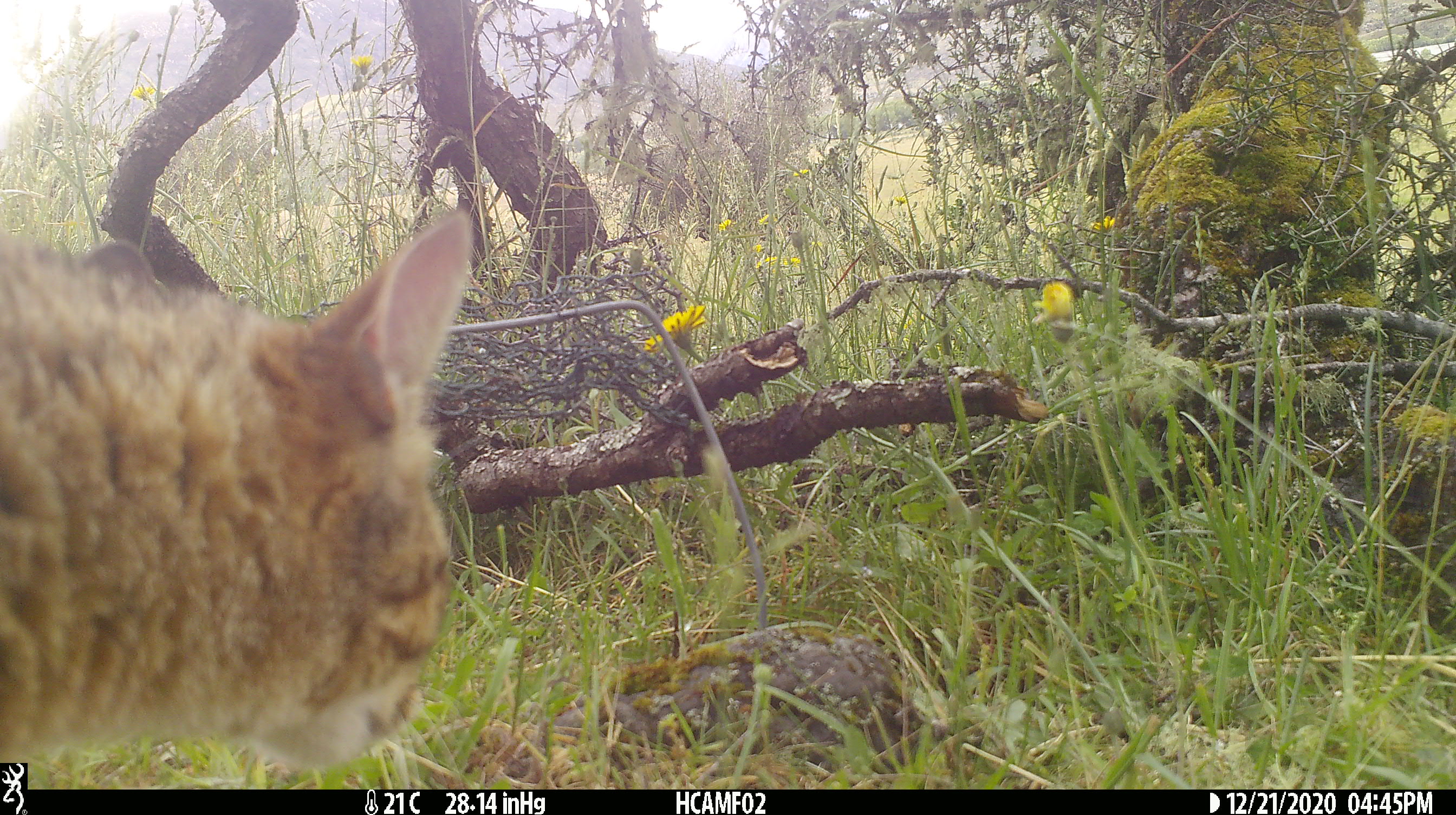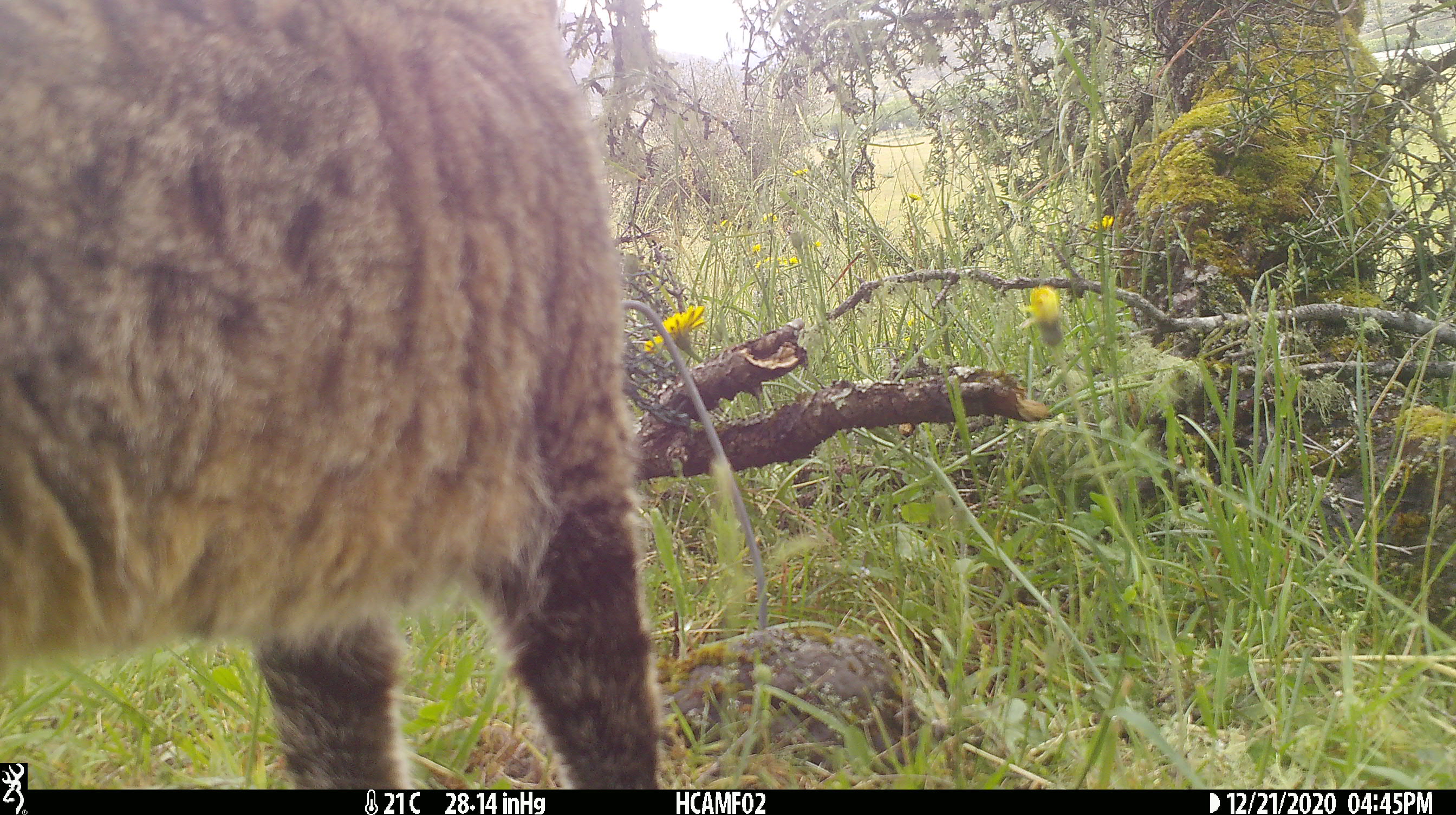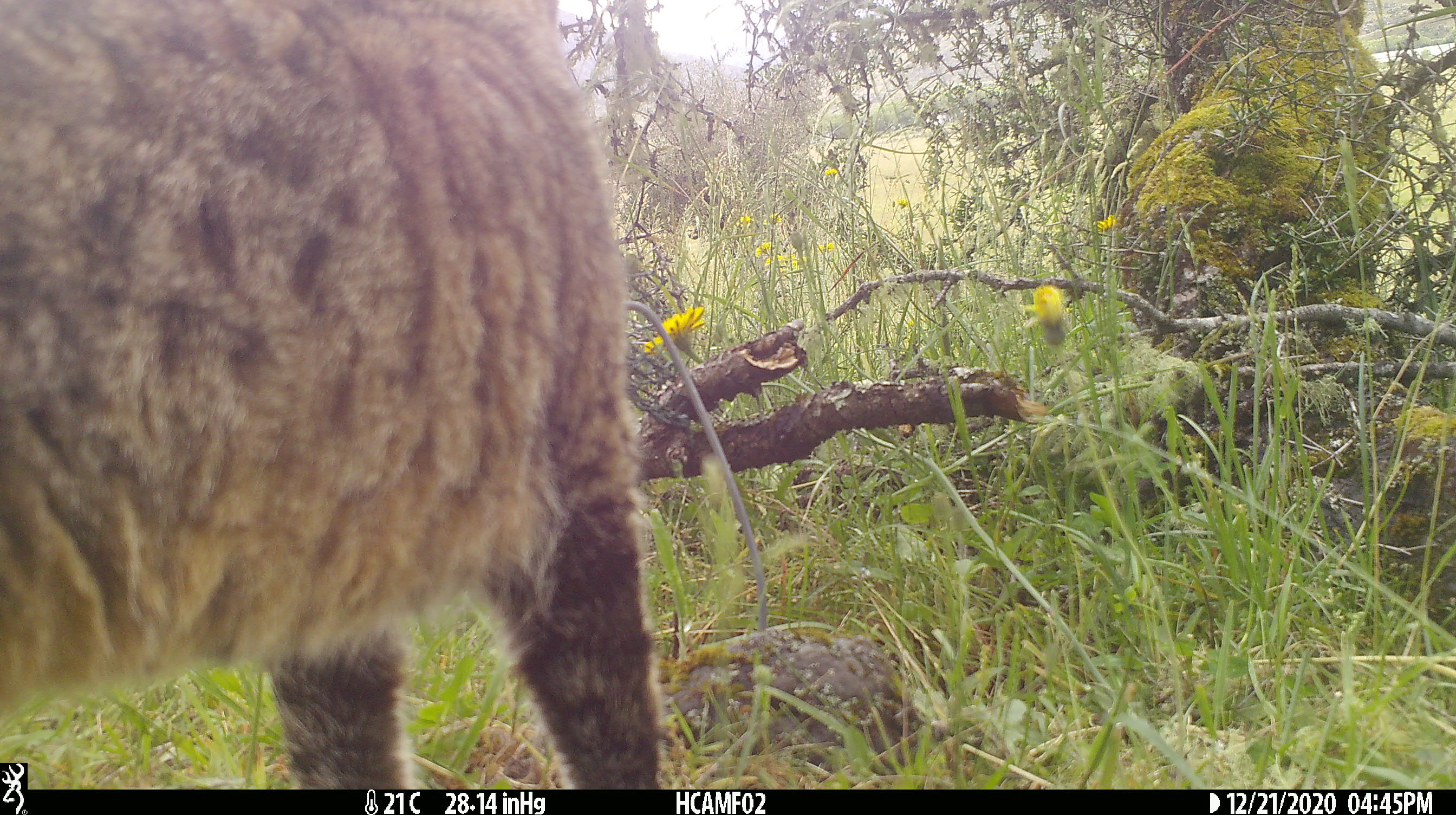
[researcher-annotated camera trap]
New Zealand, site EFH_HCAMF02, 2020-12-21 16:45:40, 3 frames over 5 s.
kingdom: Animalia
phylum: Chordata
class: Mammalia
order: Carnivora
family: Felidae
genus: Felis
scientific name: Felis catus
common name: domestic cat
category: cat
Cat (domestic cat) (Felis catus).